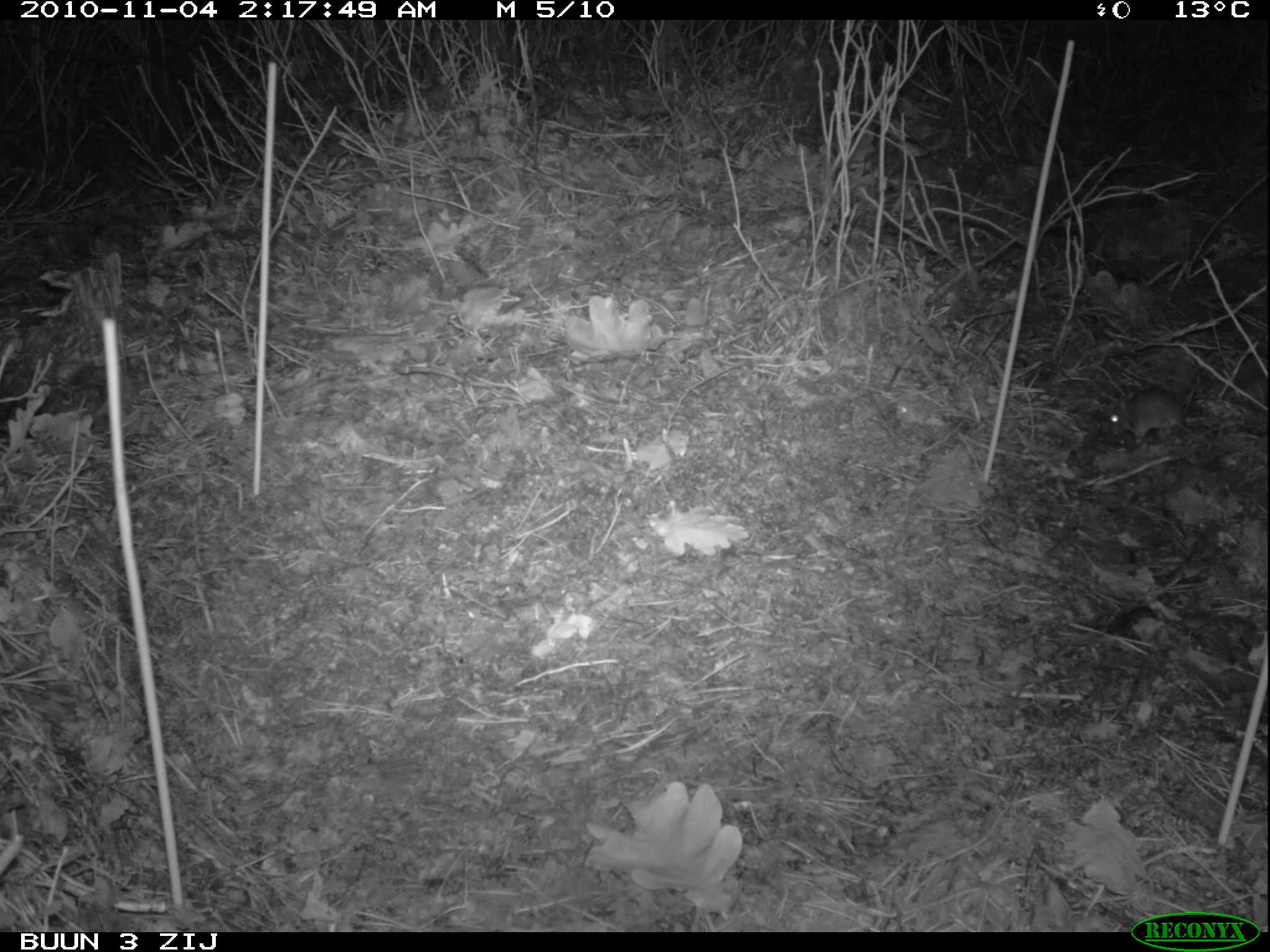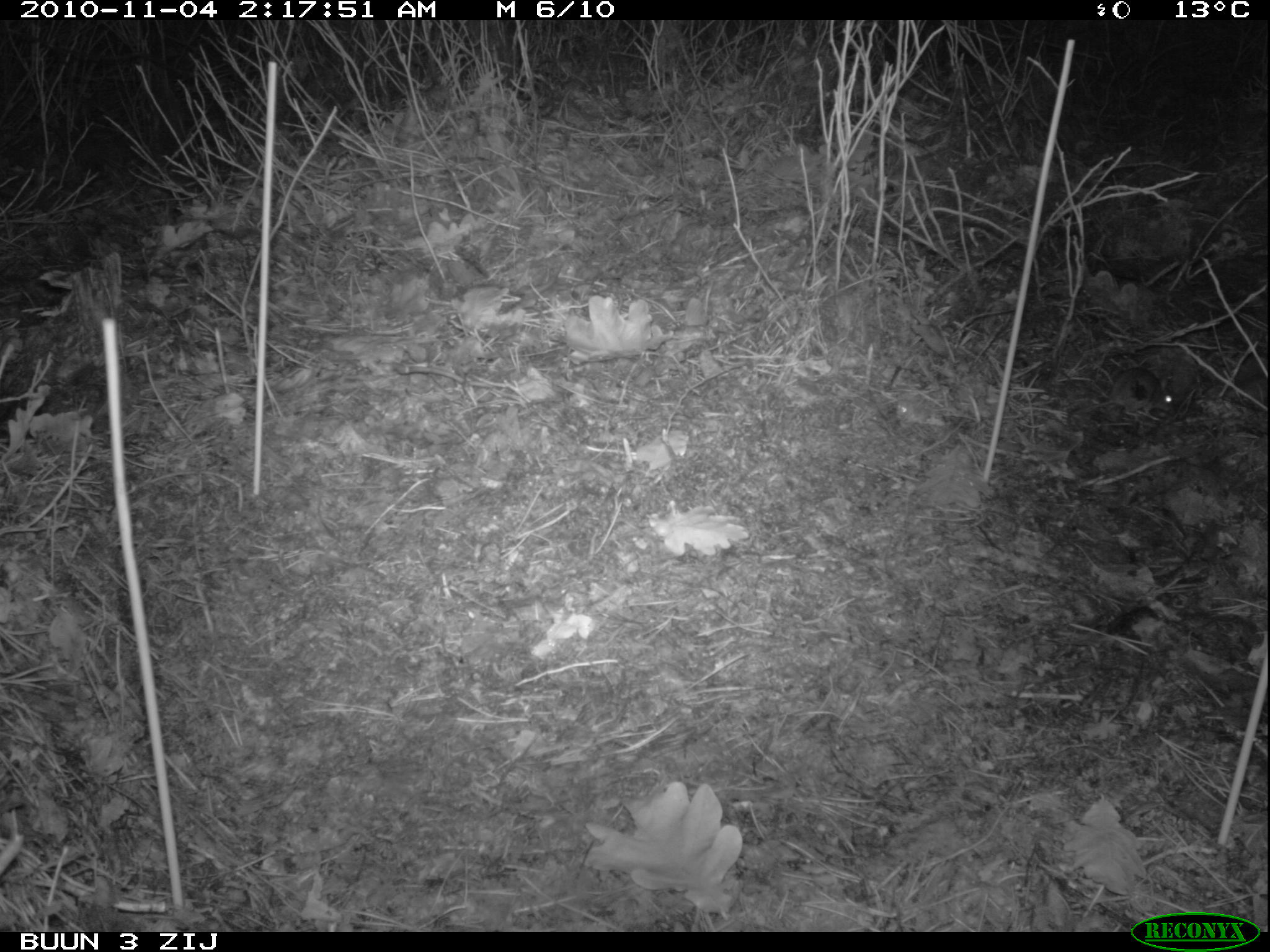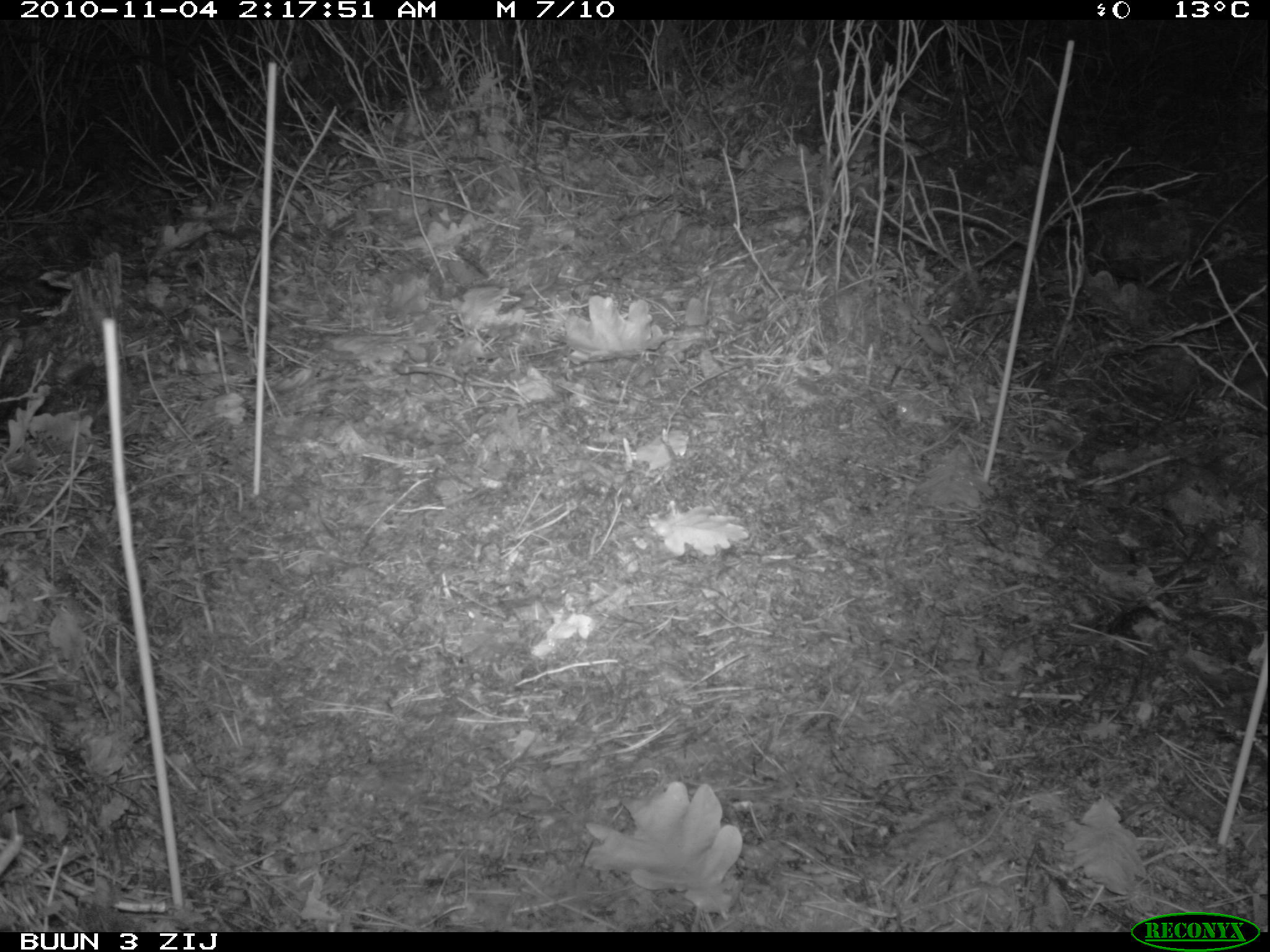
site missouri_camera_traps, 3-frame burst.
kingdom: Animalia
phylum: Chordata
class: Mammalia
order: Rodentia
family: Muridae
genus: Apodemus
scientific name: Apodemus sylvaticus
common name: wood mouse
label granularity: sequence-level